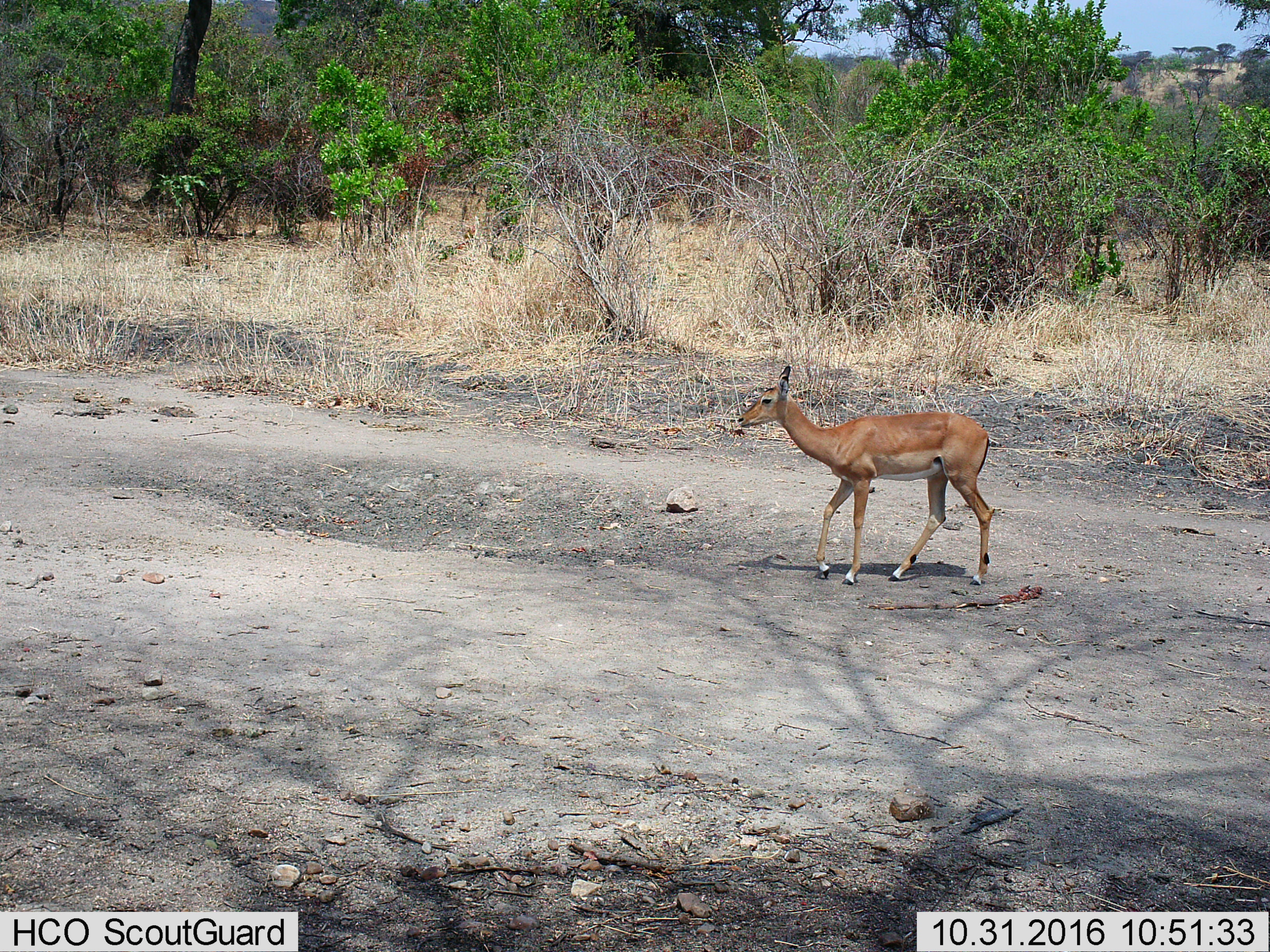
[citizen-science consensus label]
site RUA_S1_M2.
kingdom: Animalia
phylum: Chordata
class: Mammalia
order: Artiodactyla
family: Bovidae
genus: Aepyceros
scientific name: Aepyceros melampus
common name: impala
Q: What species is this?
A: Impala (Aepyceros melampus).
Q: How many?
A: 1.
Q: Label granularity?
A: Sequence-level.